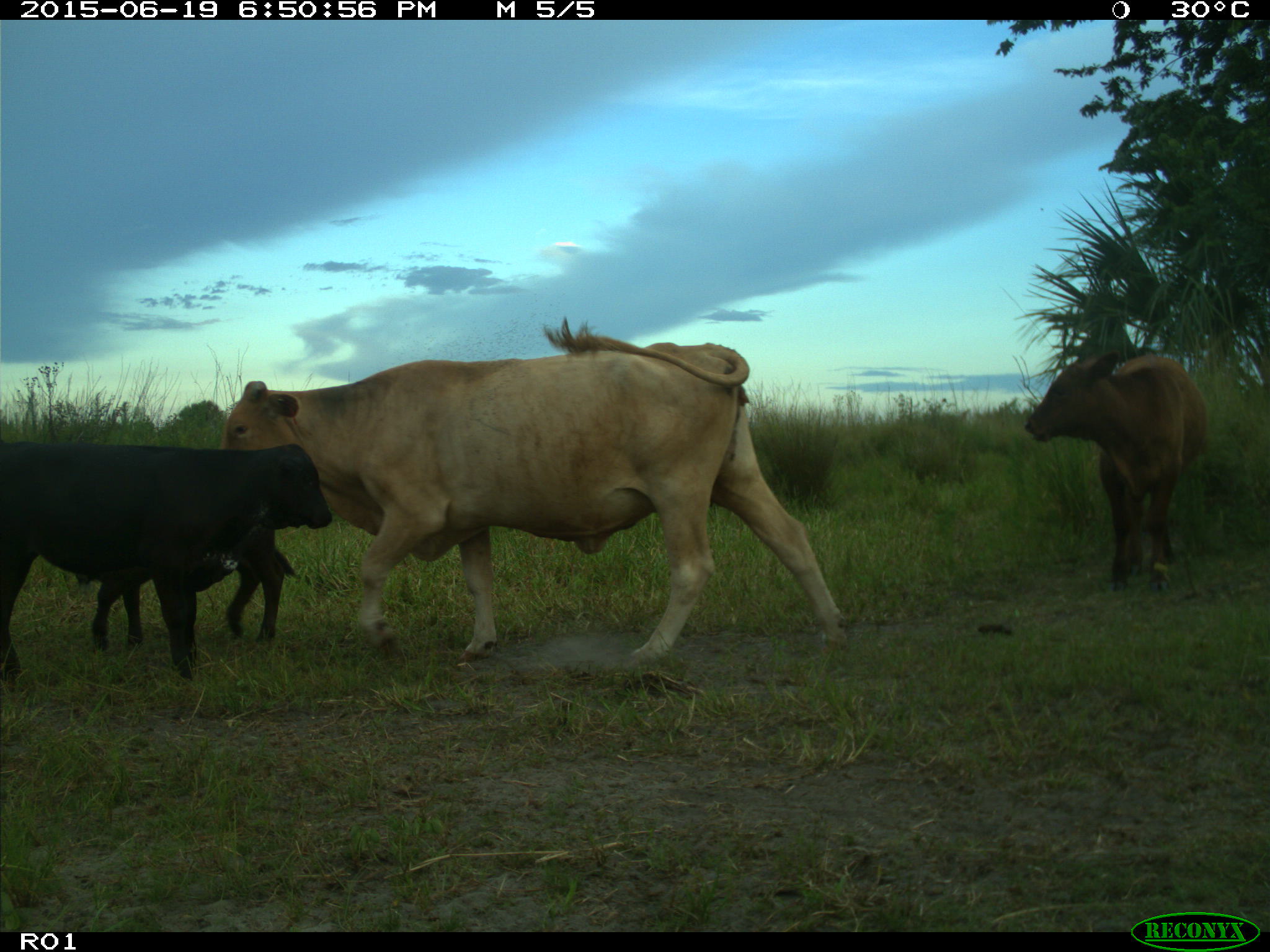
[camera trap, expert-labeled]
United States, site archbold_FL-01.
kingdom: Animalia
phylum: Chordata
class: Mammalia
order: Artiodactyla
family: Bovidae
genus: Bos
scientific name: Bos taurus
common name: domestic cow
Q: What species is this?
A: Bos taurus (domestic cow).